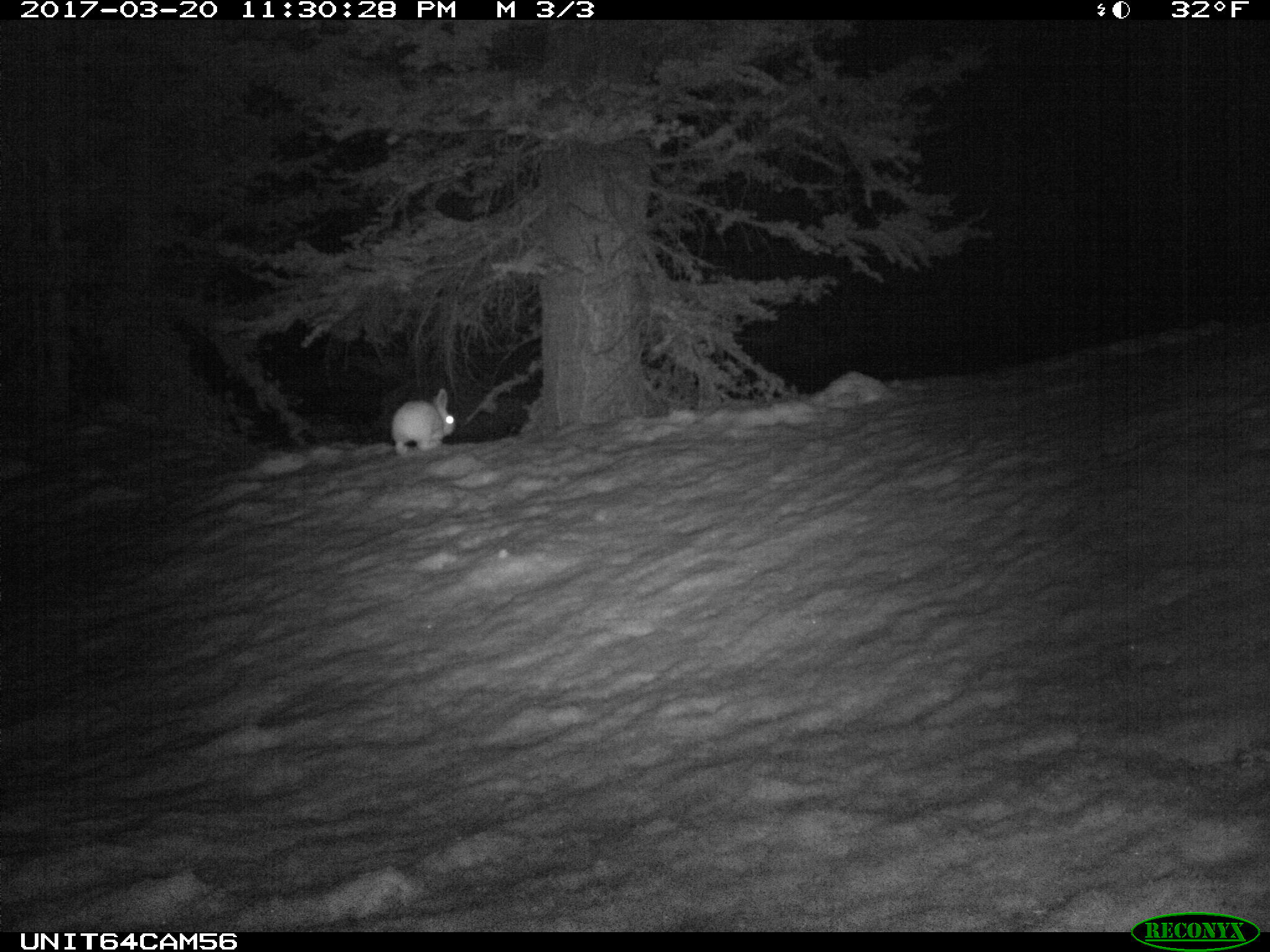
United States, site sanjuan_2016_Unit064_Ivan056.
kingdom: Animalia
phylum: Chordata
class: Mammalia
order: Lagomorpha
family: Leporidae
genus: Lepus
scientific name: Lepus americanus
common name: snowshoe hare